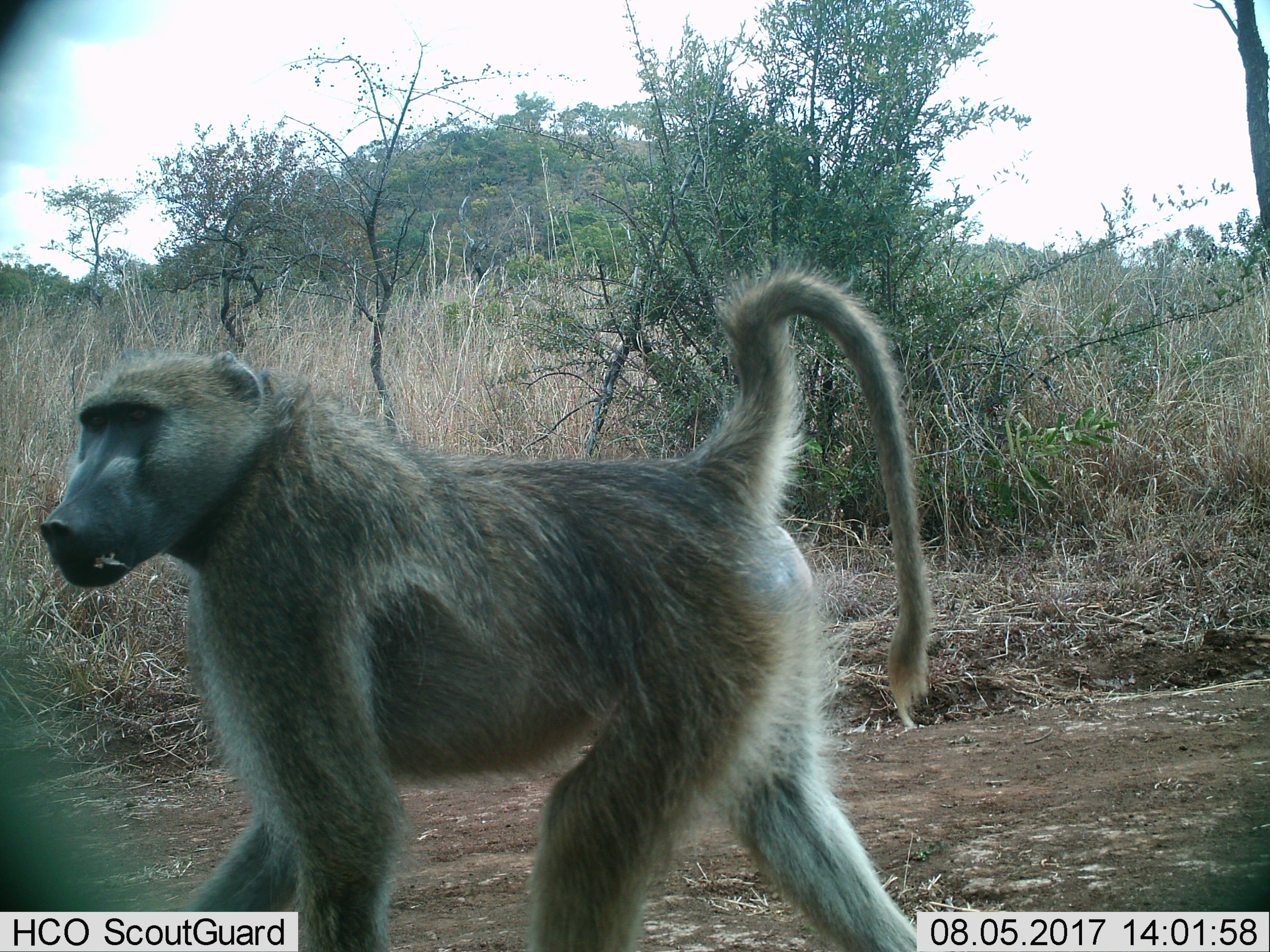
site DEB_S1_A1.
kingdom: Animalia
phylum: Chordata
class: Mammalia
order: Primates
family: Cercopithecidae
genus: Papio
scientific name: Papio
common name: baboon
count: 1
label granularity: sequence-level